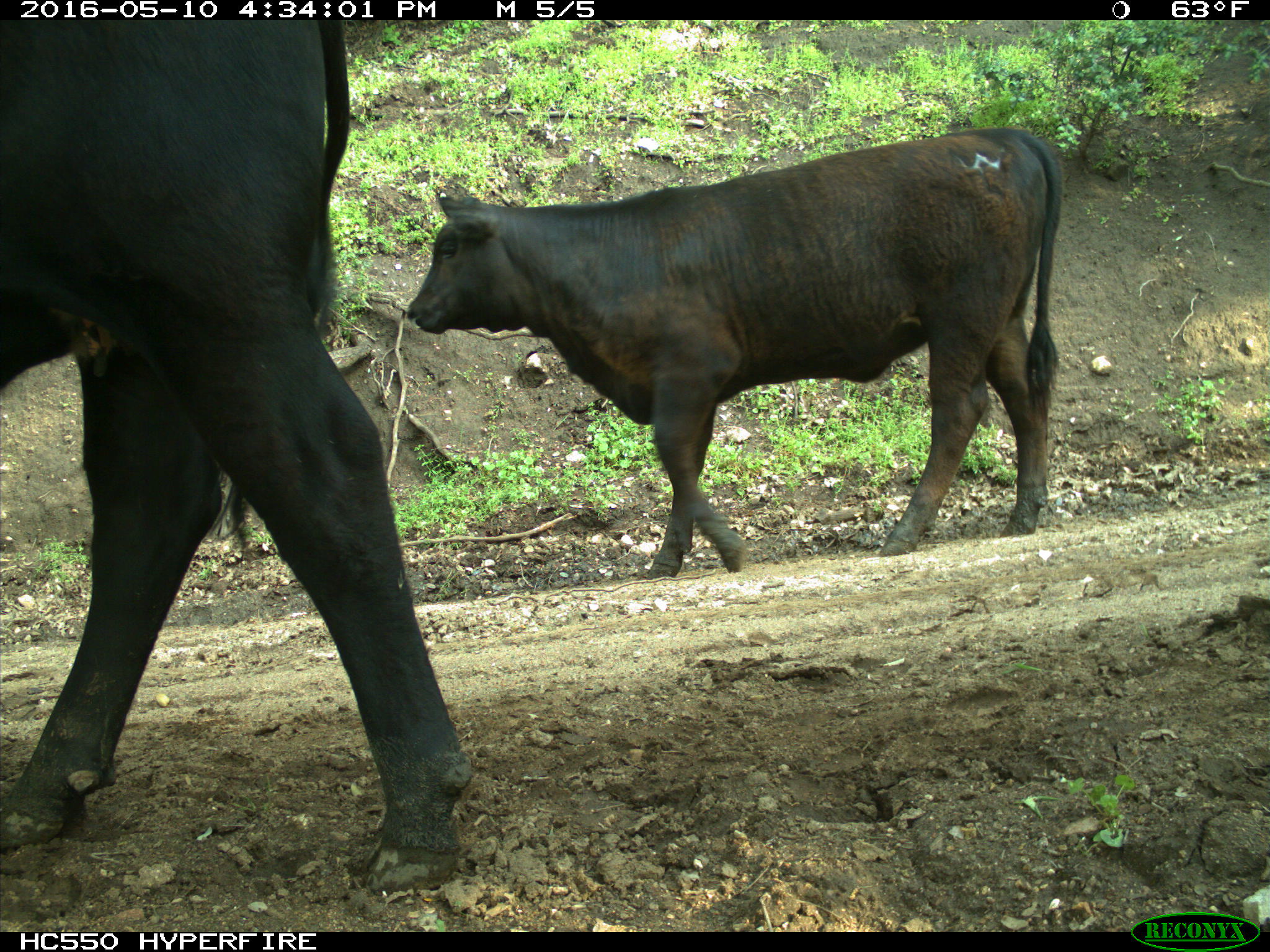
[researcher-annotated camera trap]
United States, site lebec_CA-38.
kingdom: Animalia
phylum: Chordata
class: Mammalia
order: Artiodactyla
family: Bovidae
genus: Bos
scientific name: Bos taurus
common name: domestic cow